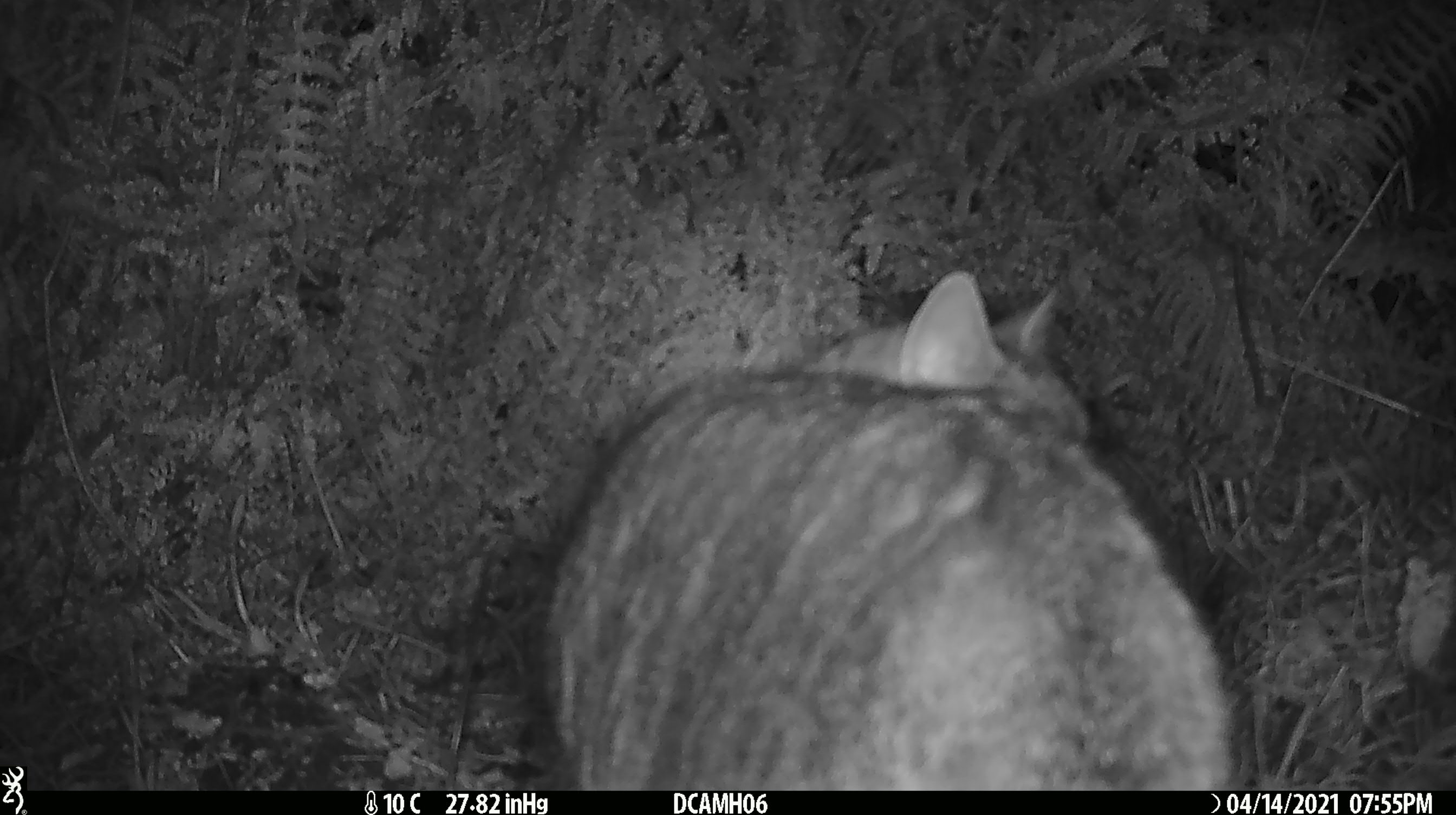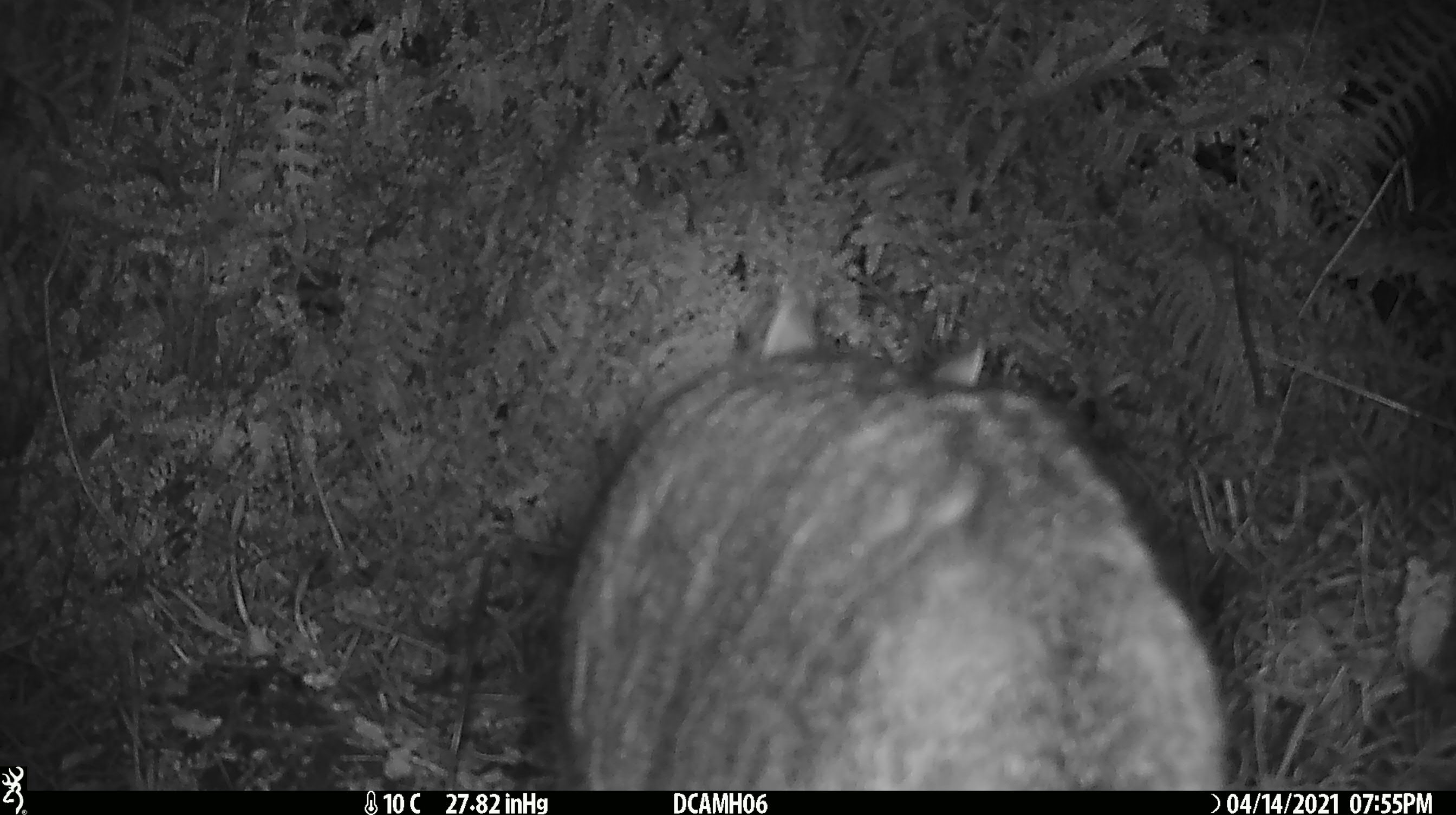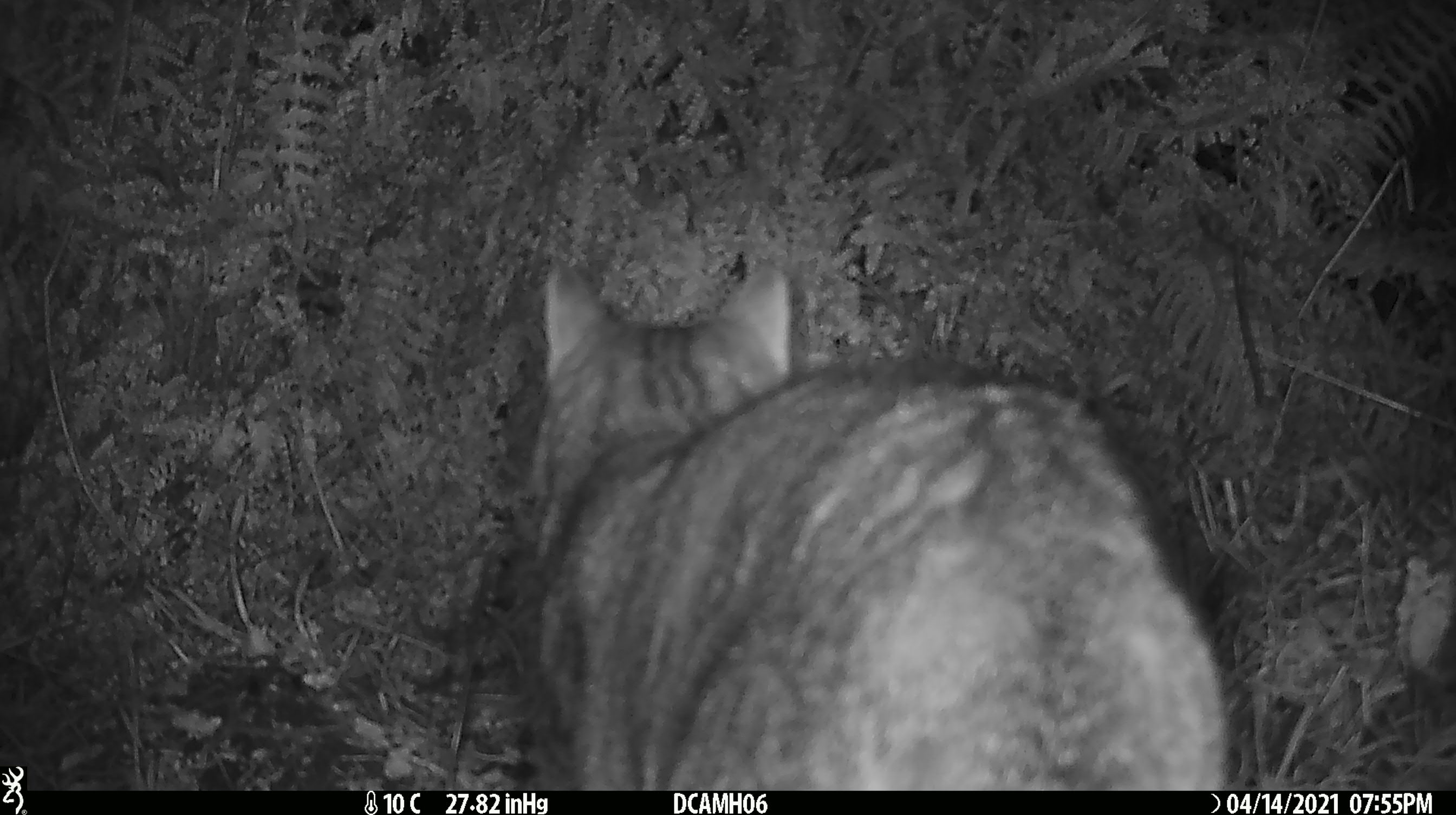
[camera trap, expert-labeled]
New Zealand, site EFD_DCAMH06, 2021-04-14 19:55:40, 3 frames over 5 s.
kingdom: Animalia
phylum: Chordata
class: Mammalia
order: Carnivora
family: Felidae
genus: Felis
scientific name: Felis catus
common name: domestic cat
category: cat